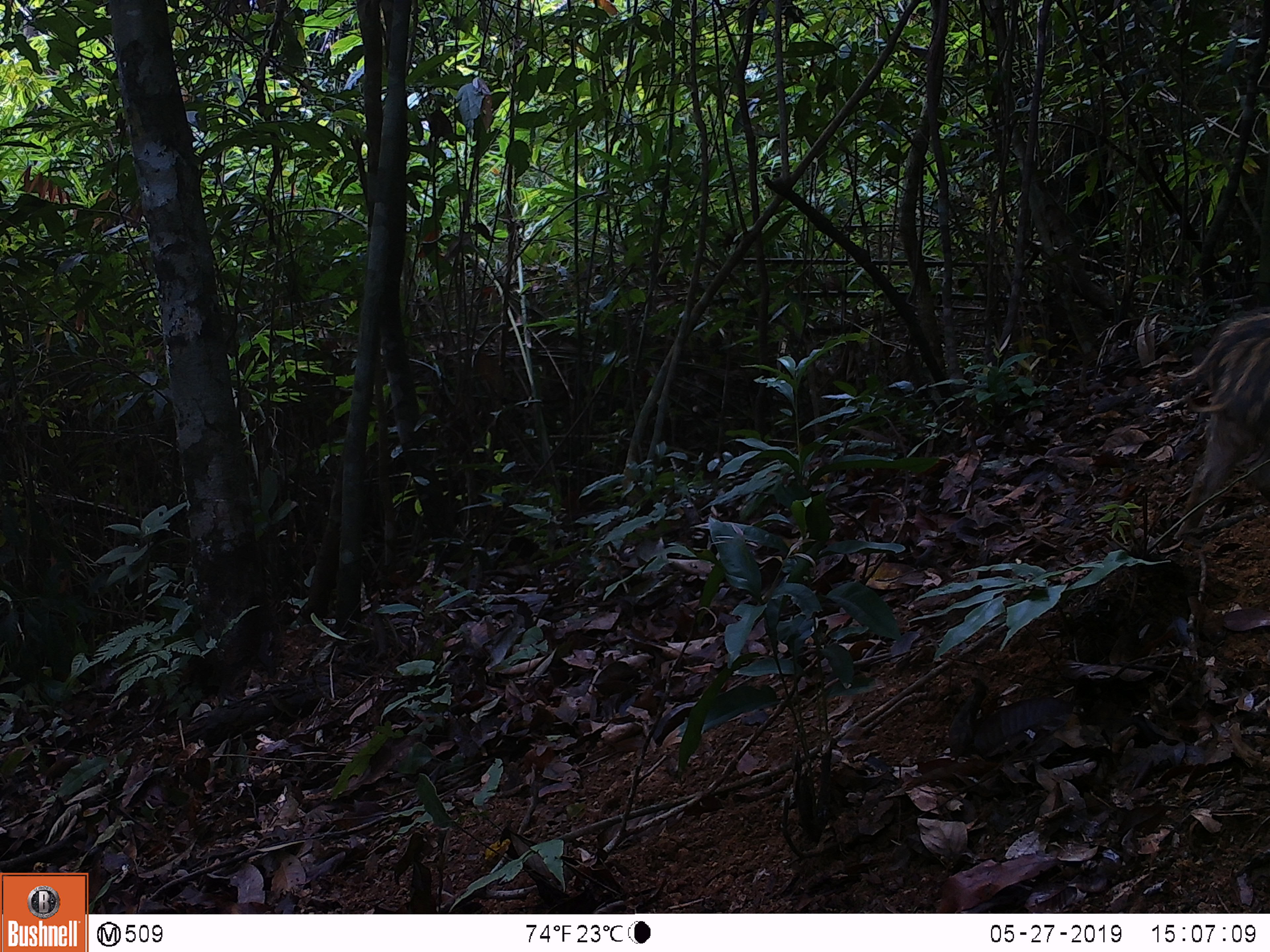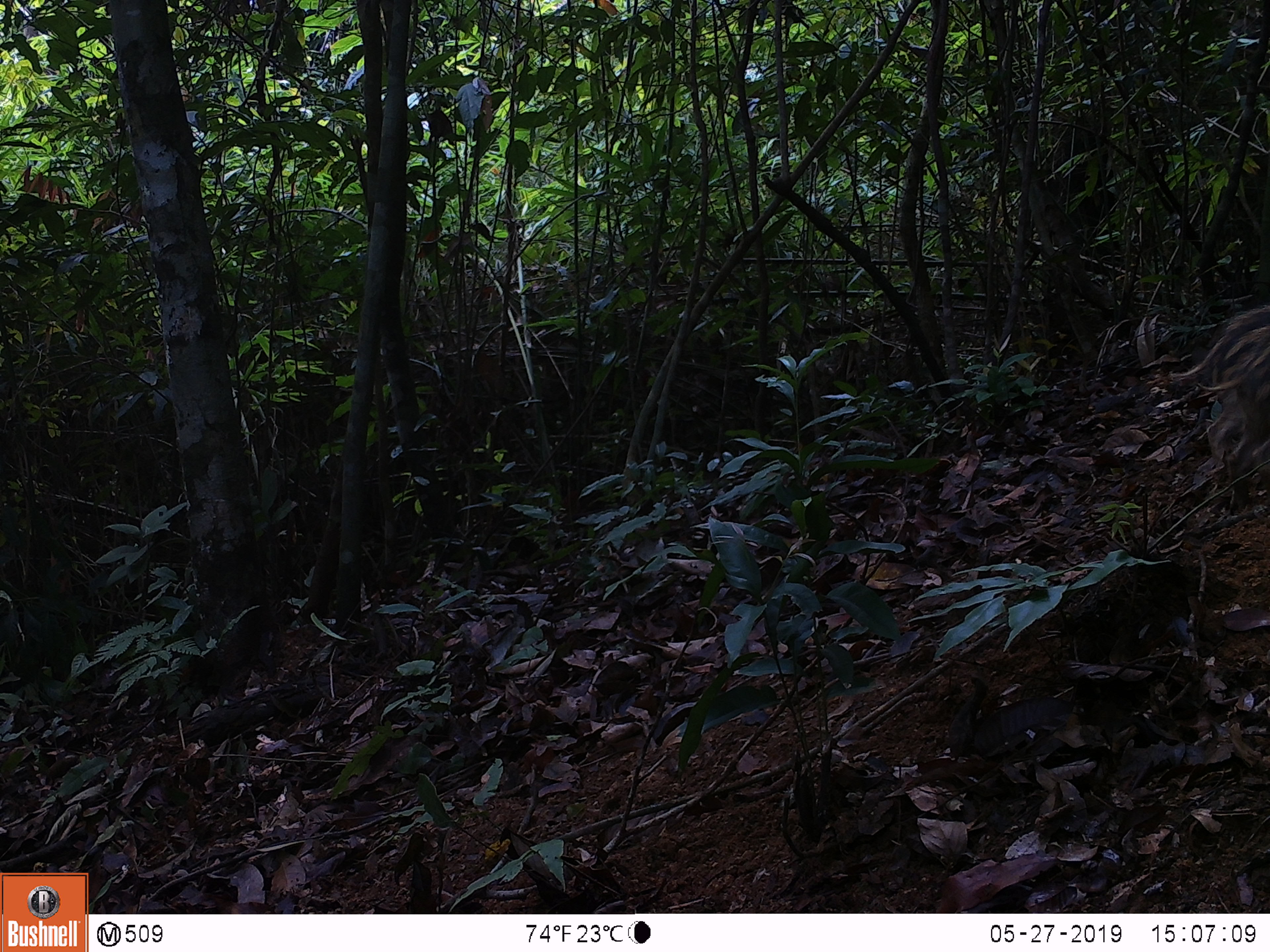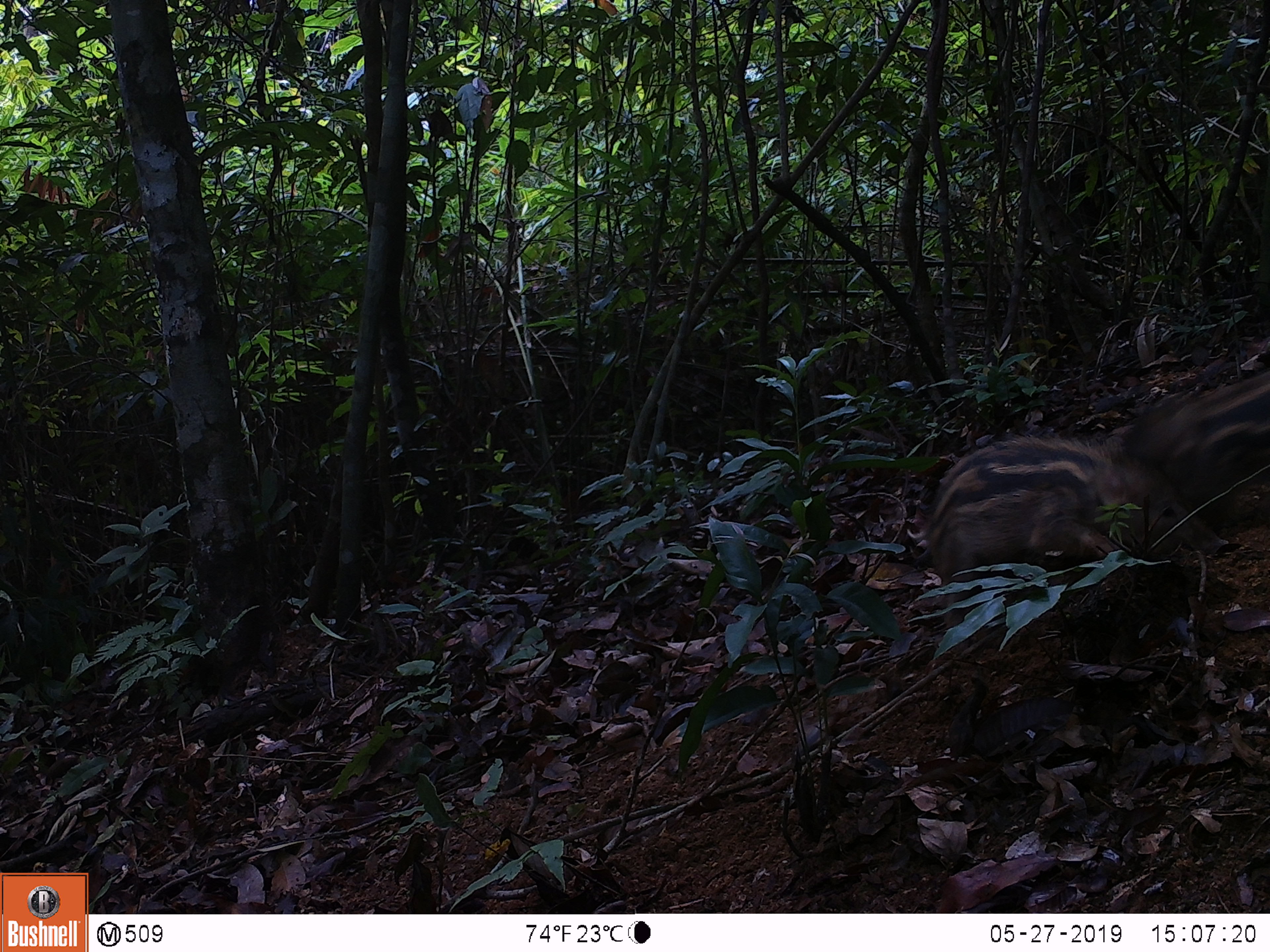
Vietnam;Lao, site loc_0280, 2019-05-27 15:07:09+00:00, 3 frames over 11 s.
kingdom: Animalia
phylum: Chordata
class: Mammalia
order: Artiodactyla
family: Suidae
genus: Sus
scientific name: Sus scrofa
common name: eurasian wild pig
Eurasian wild pig (Sus scrofa). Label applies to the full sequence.